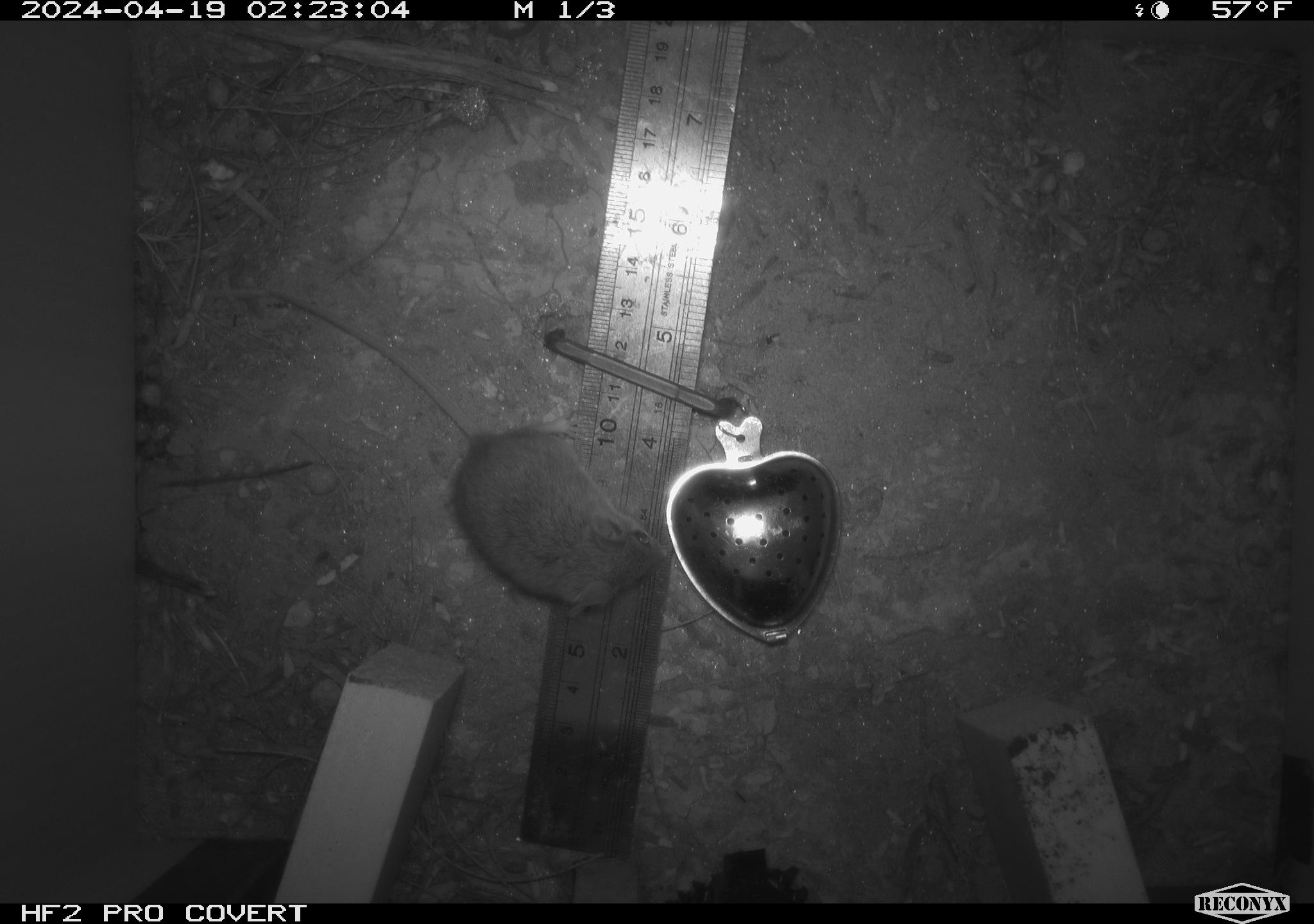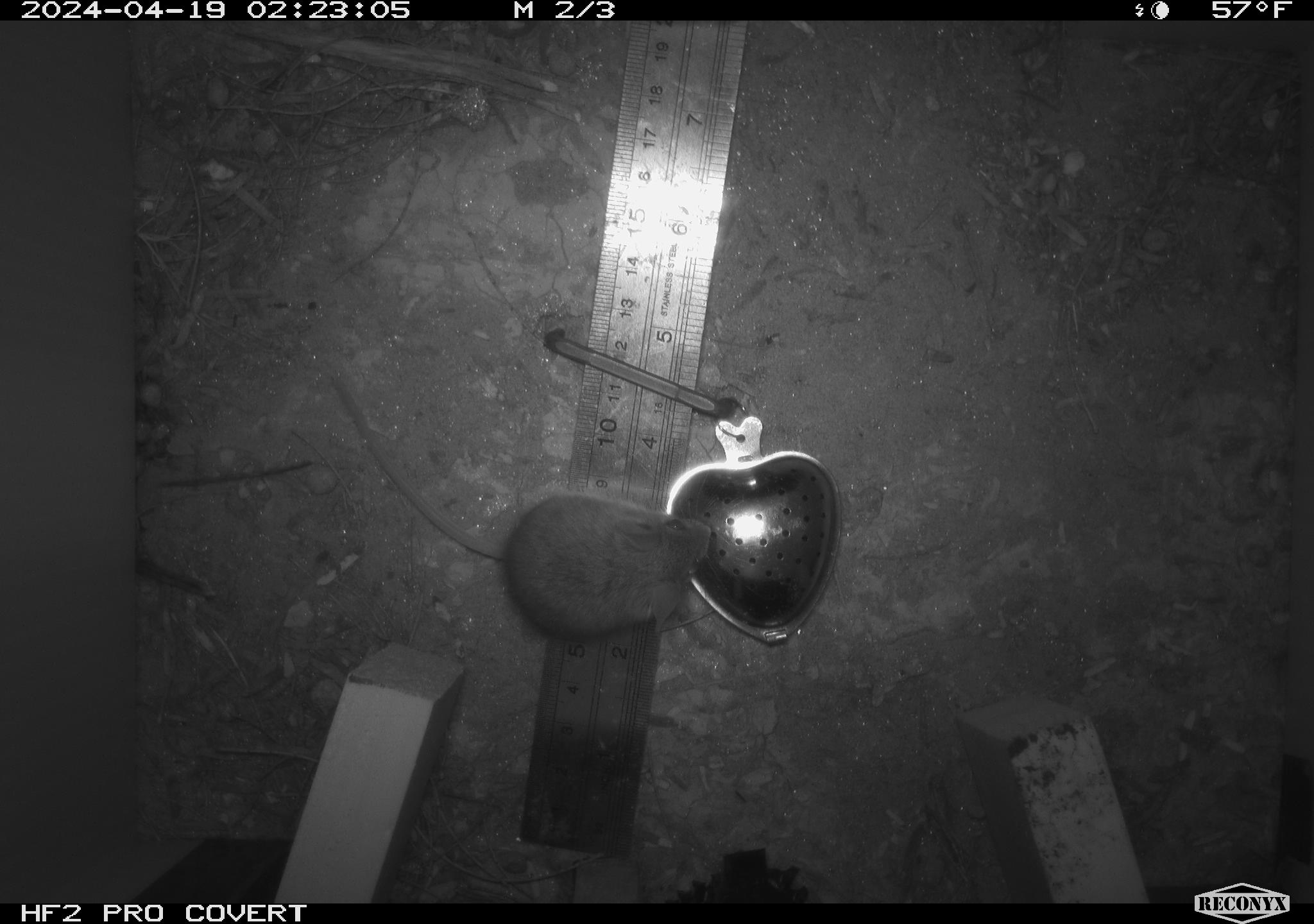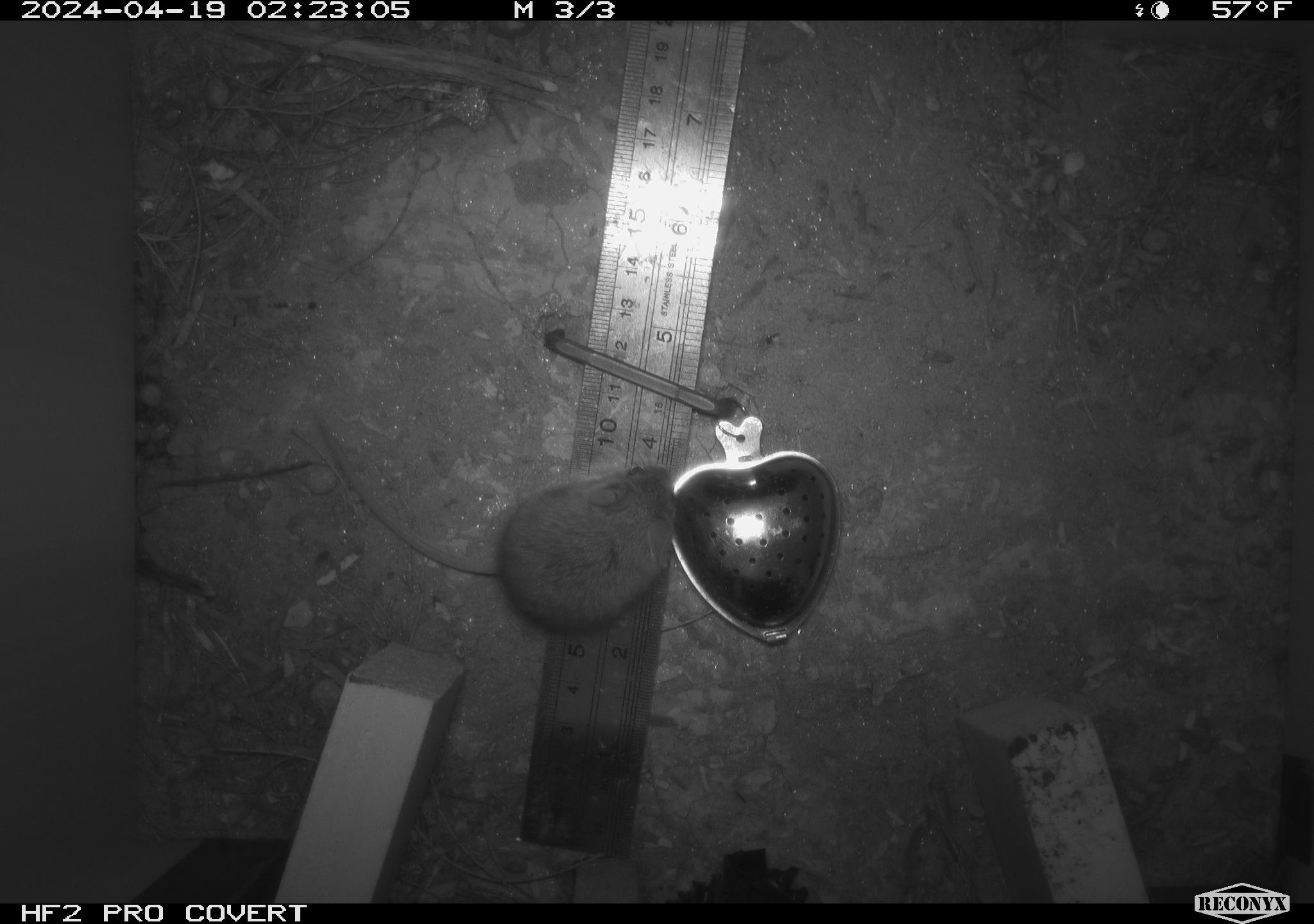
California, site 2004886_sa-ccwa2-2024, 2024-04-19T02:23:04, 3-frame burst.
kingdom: Animalia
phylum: Chordata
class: Mammalia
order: Rodentia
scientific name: Rodentia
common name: mouse species